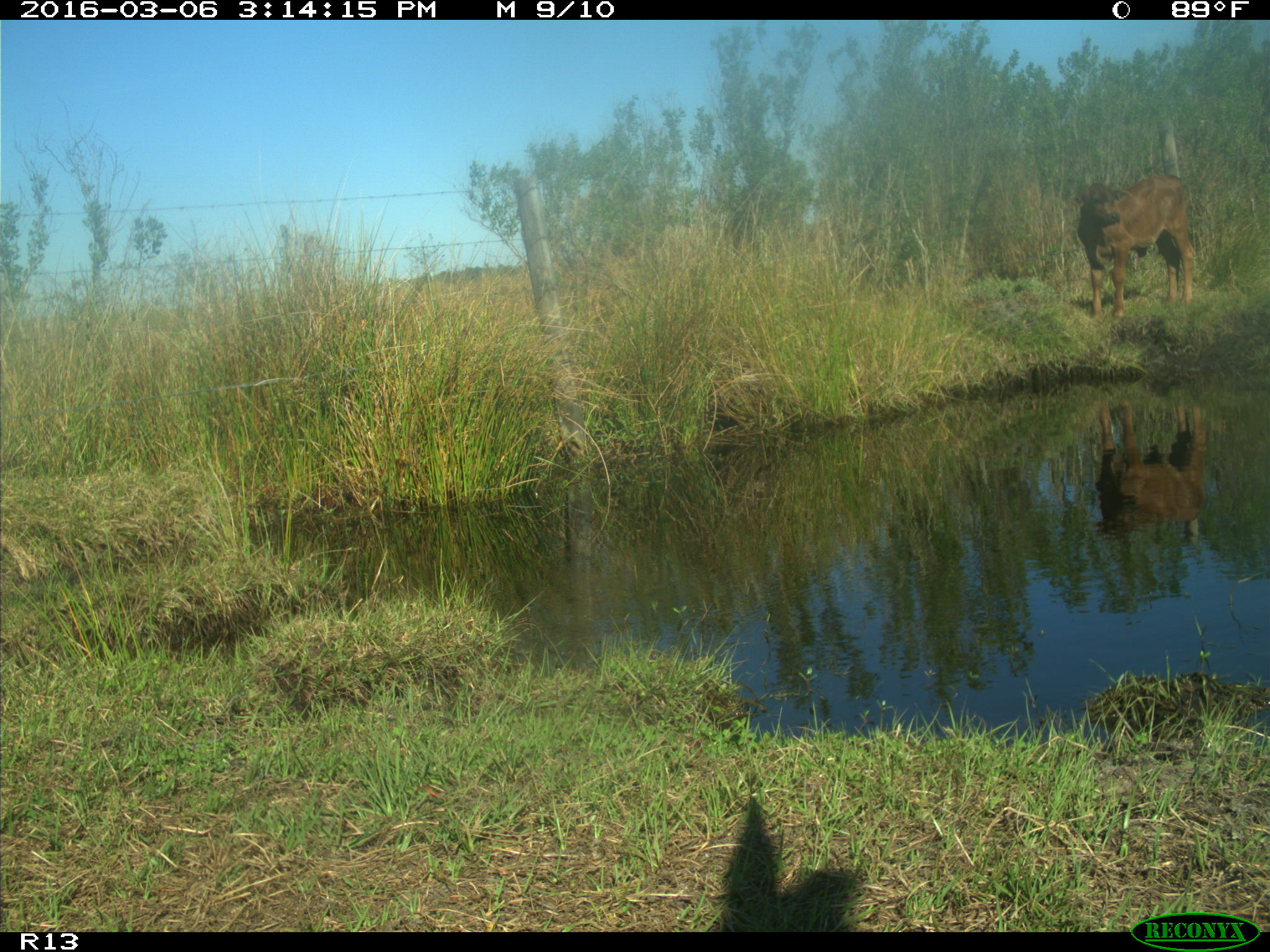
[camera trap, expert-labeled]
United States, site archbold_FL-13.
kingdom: Animalia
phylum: Chordata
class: Mammalia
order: Artiodactyla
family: Bovidae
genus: Bos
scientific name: Bos taurus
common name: domestic cow